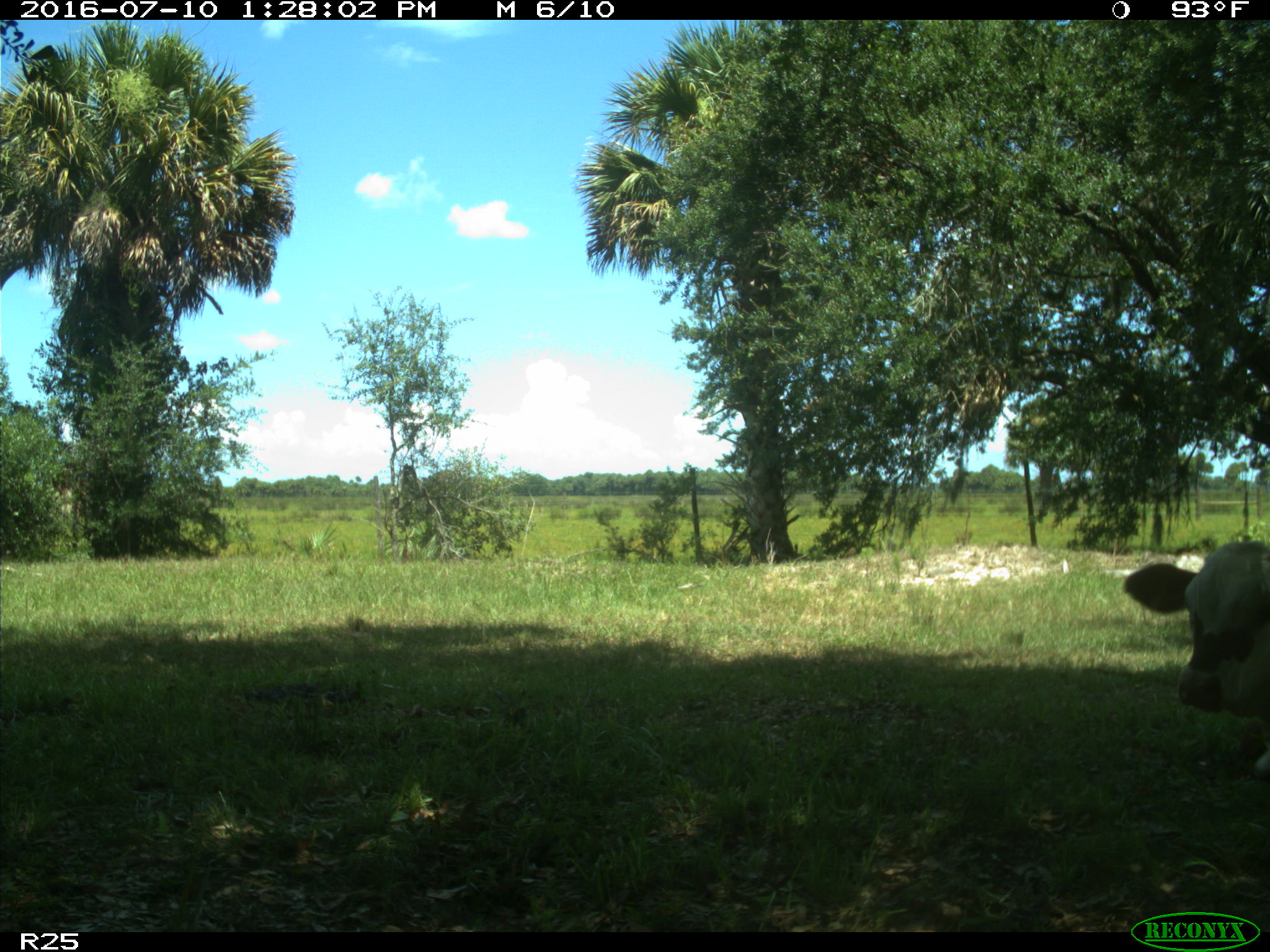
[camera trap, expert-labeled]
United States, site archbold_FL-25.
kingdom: Animalia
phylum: Chordata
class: Mammalia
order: Artiodactyla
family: Bovidae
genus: Bos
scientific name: Bos taurus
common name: domestic cow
Bos taurus (domestic cow).